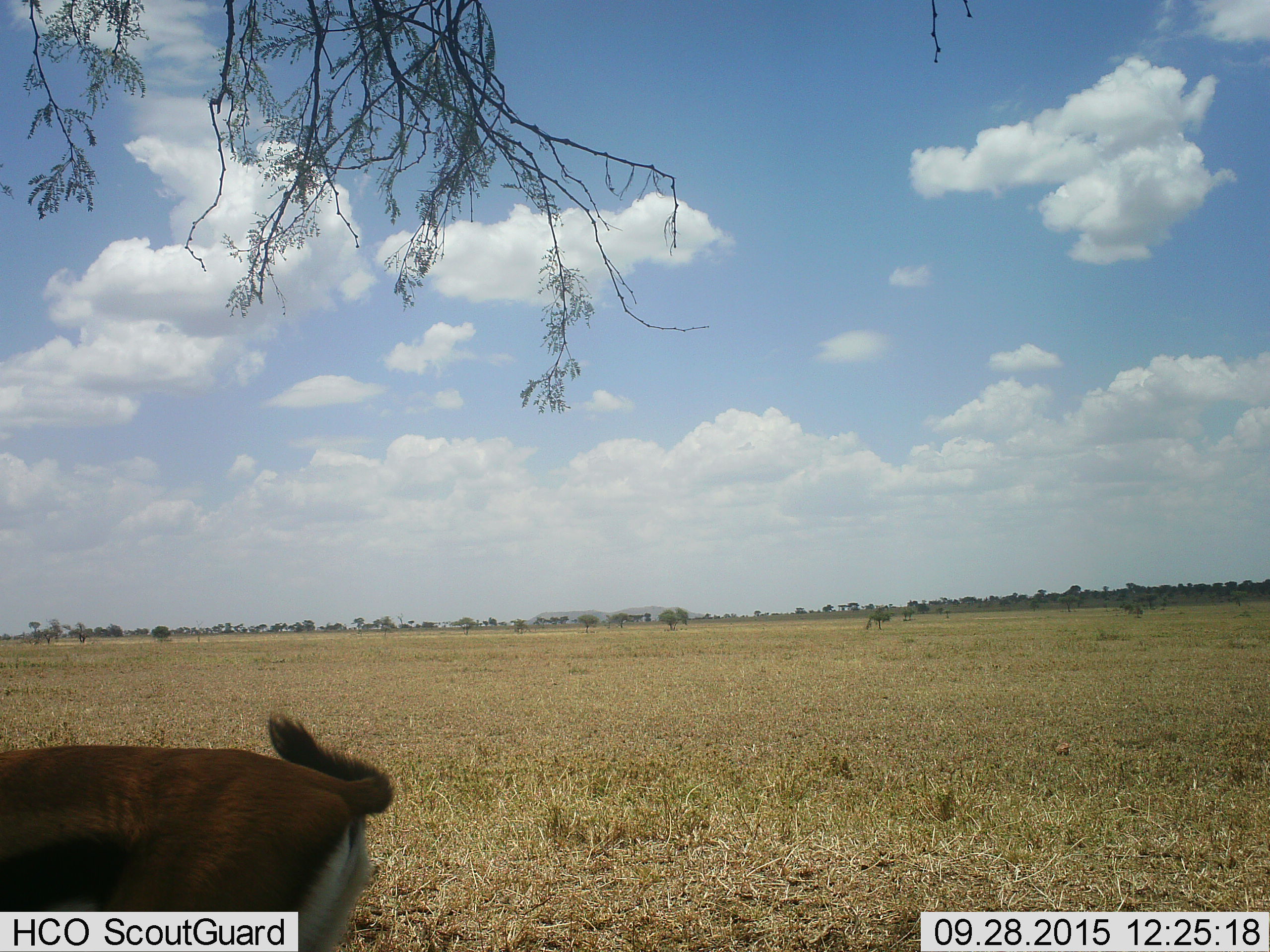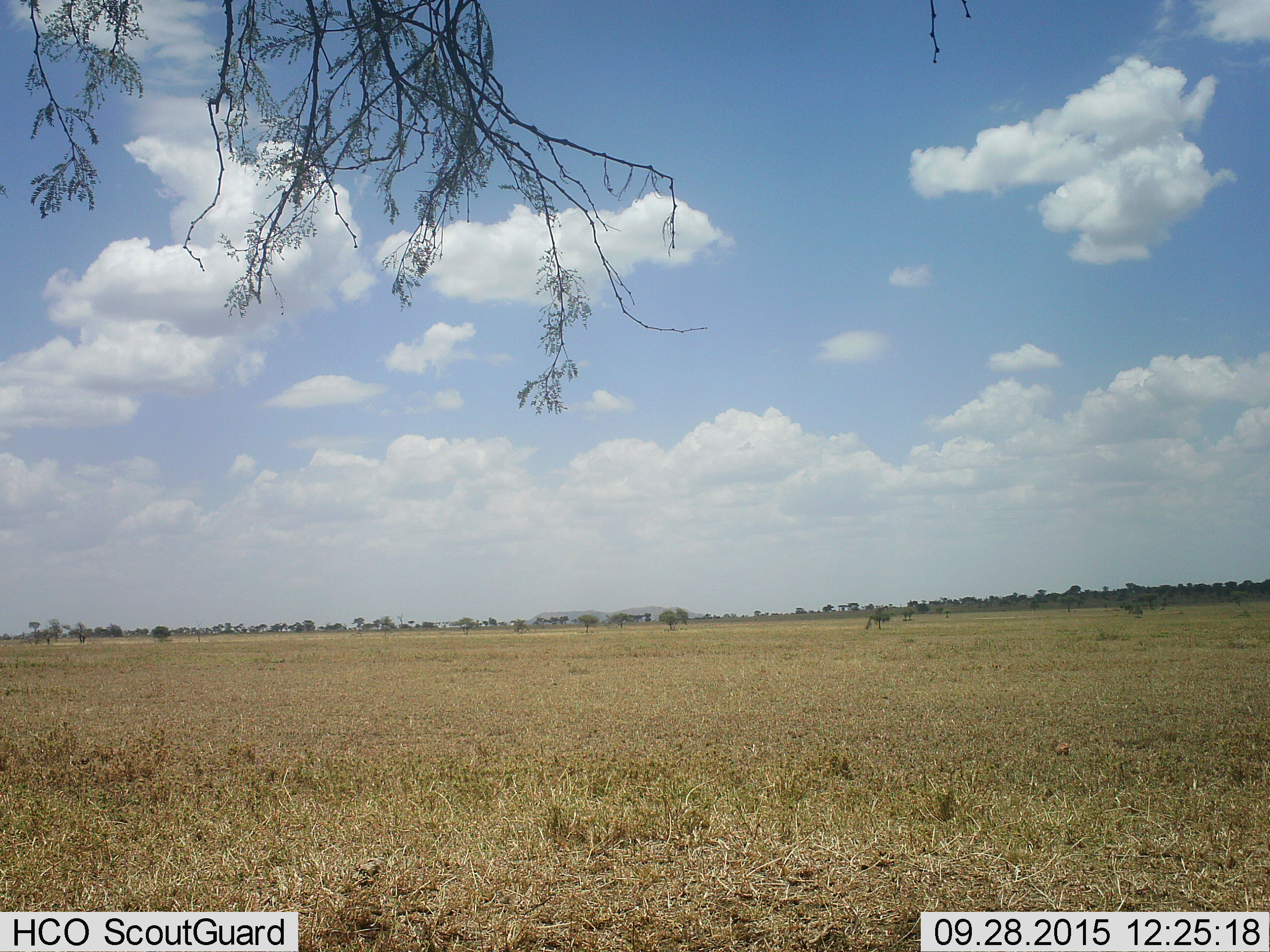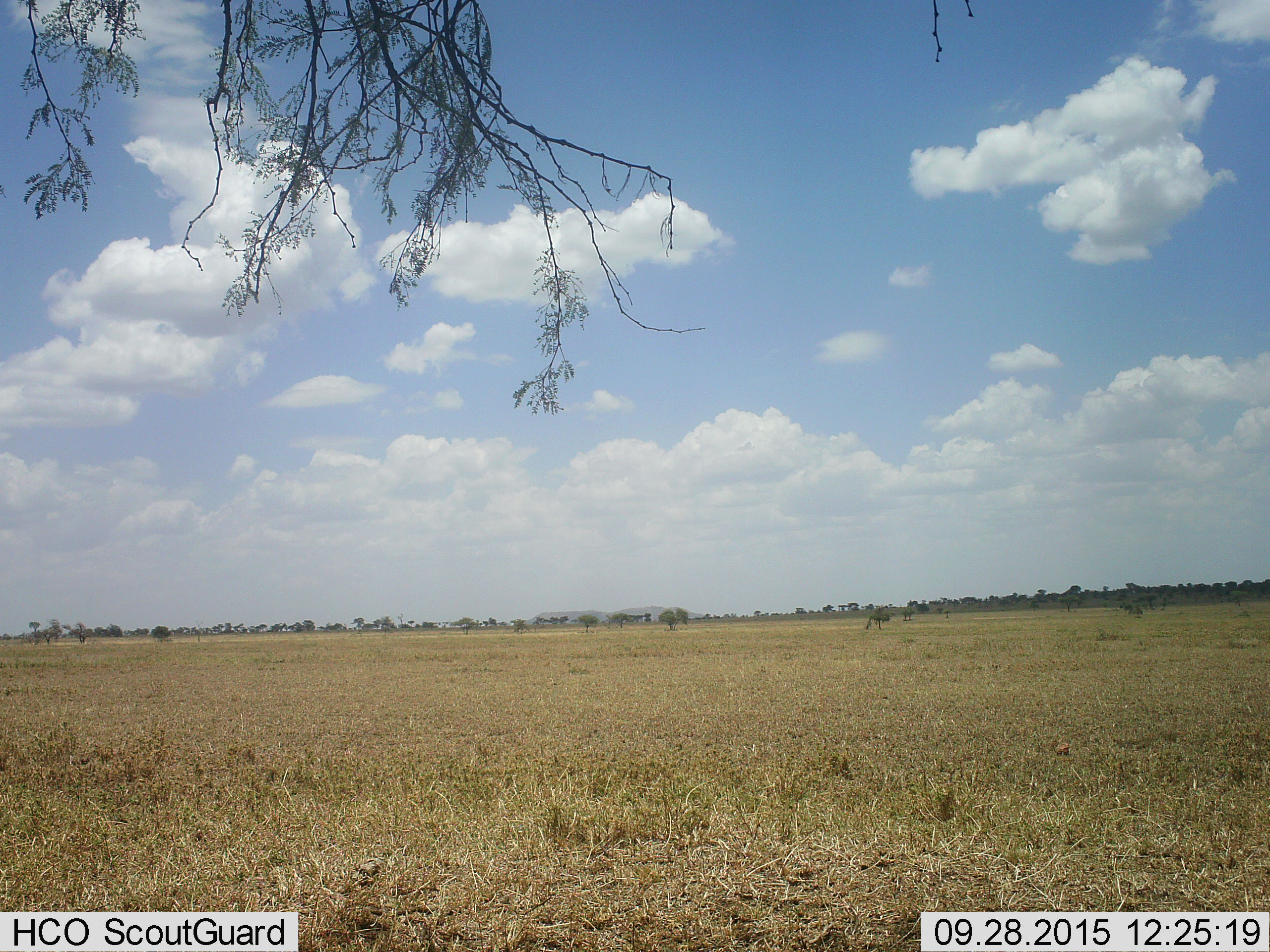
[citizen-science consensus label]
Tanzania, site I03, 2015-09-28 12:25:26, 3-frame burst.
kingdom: Animalia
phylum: Chordata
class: Mammalia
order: Artiodactyla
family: Bovidae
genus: Eudorcas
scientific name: Eudorcas thomsonii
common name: thomson's gazelle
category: gazellethomsons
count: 1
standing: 12%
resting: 12%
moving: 88%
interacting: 0%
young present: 0%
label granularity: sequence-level